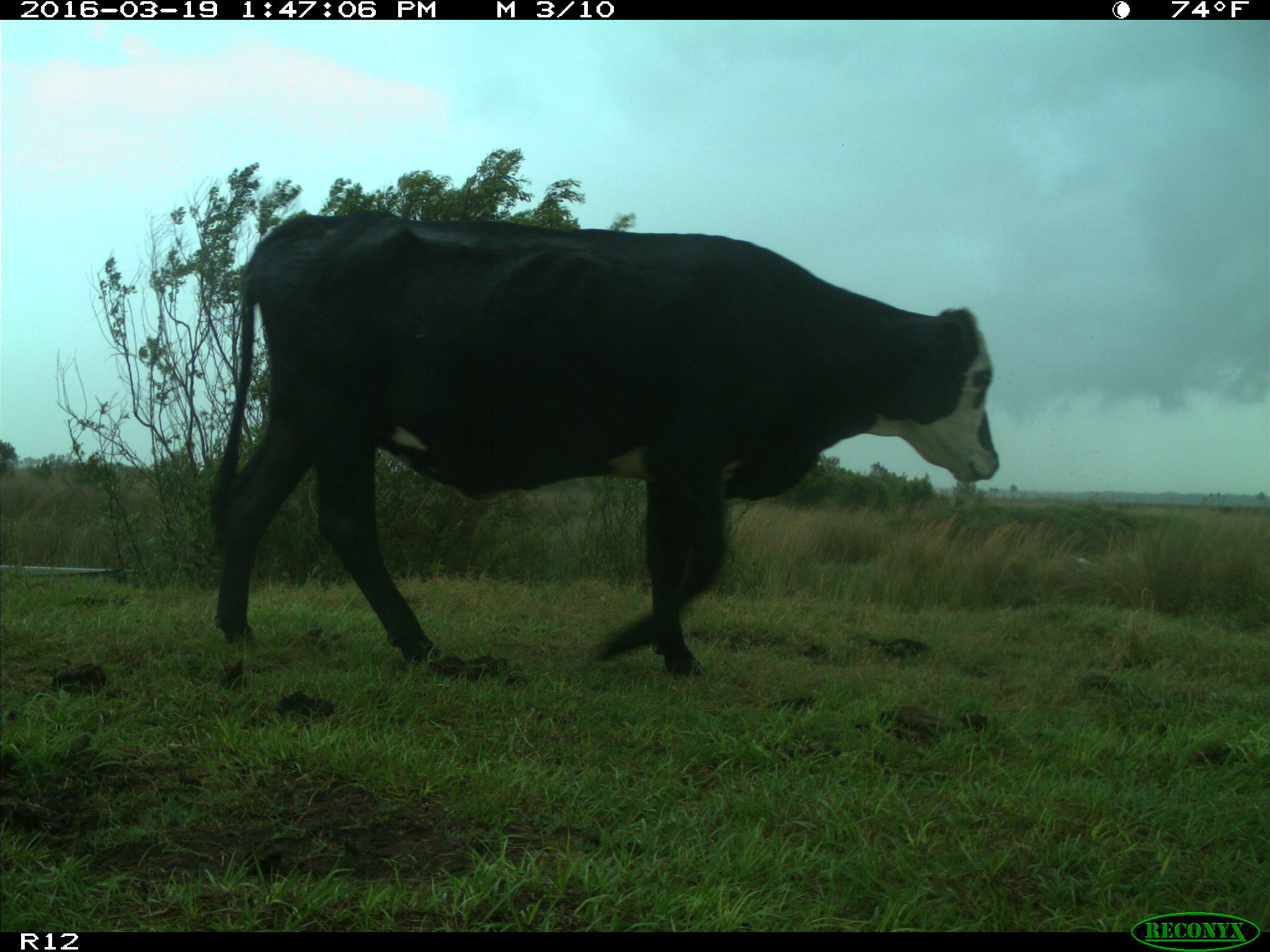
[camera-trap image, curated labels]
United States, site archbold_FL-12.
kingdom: Animalia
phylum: Chordata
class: Mammalia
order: Artiodactyla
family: Bovidae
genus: Bos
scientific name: Bos taurus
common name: domestic cow